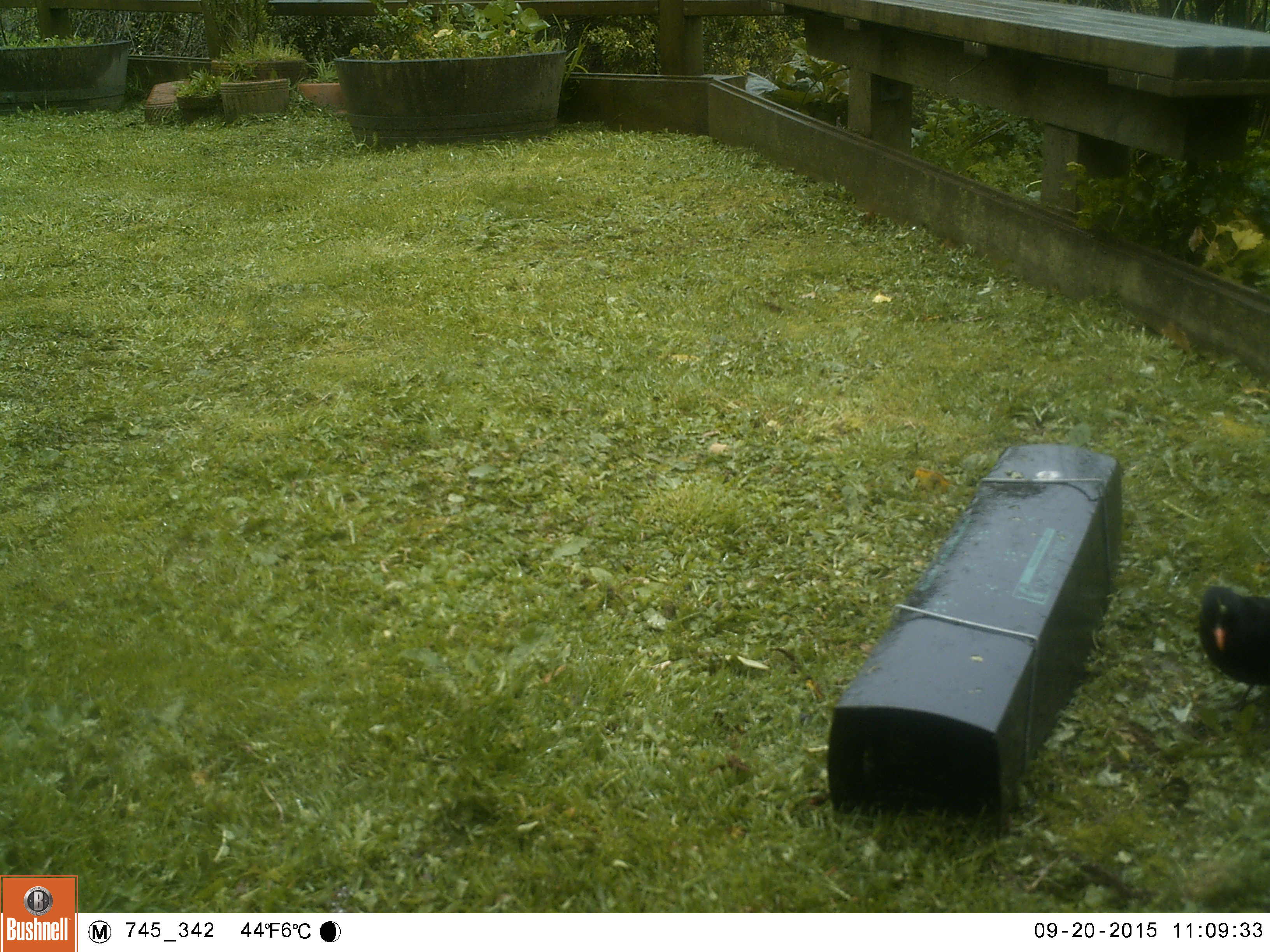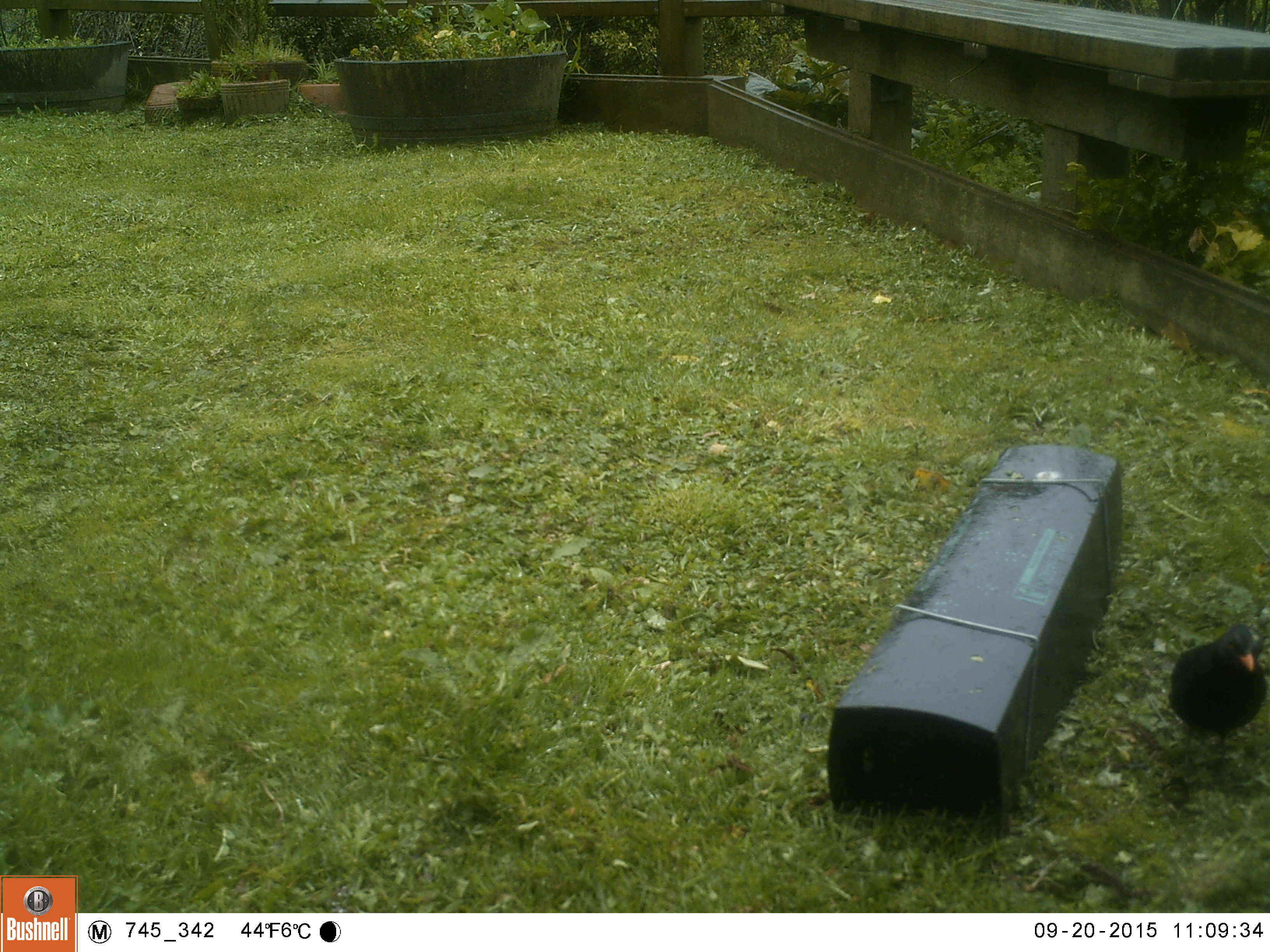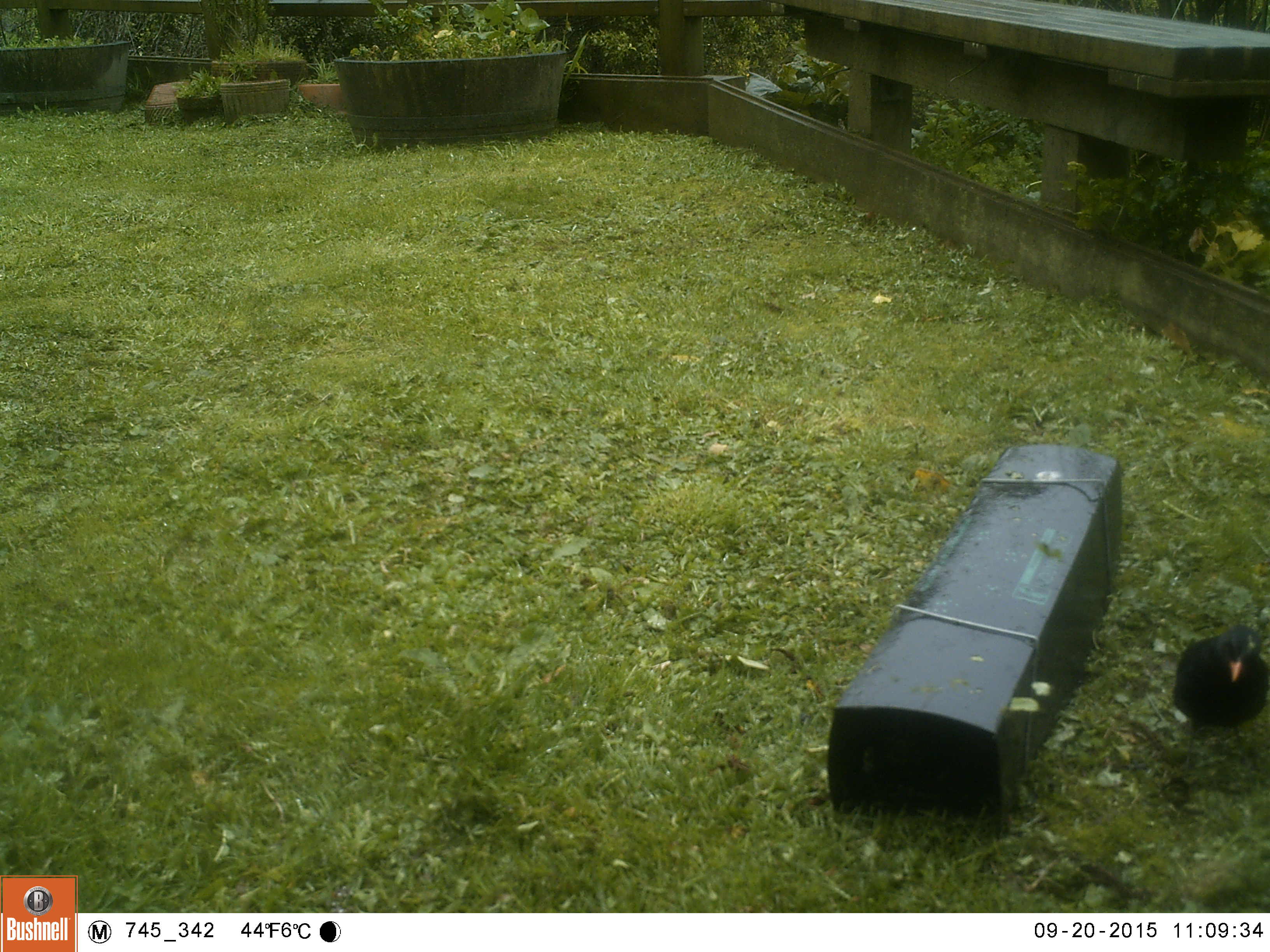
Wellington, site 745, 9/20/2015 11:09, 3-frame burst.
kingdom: Animalia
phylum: Chordata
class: Aves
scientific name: Aves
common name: bird